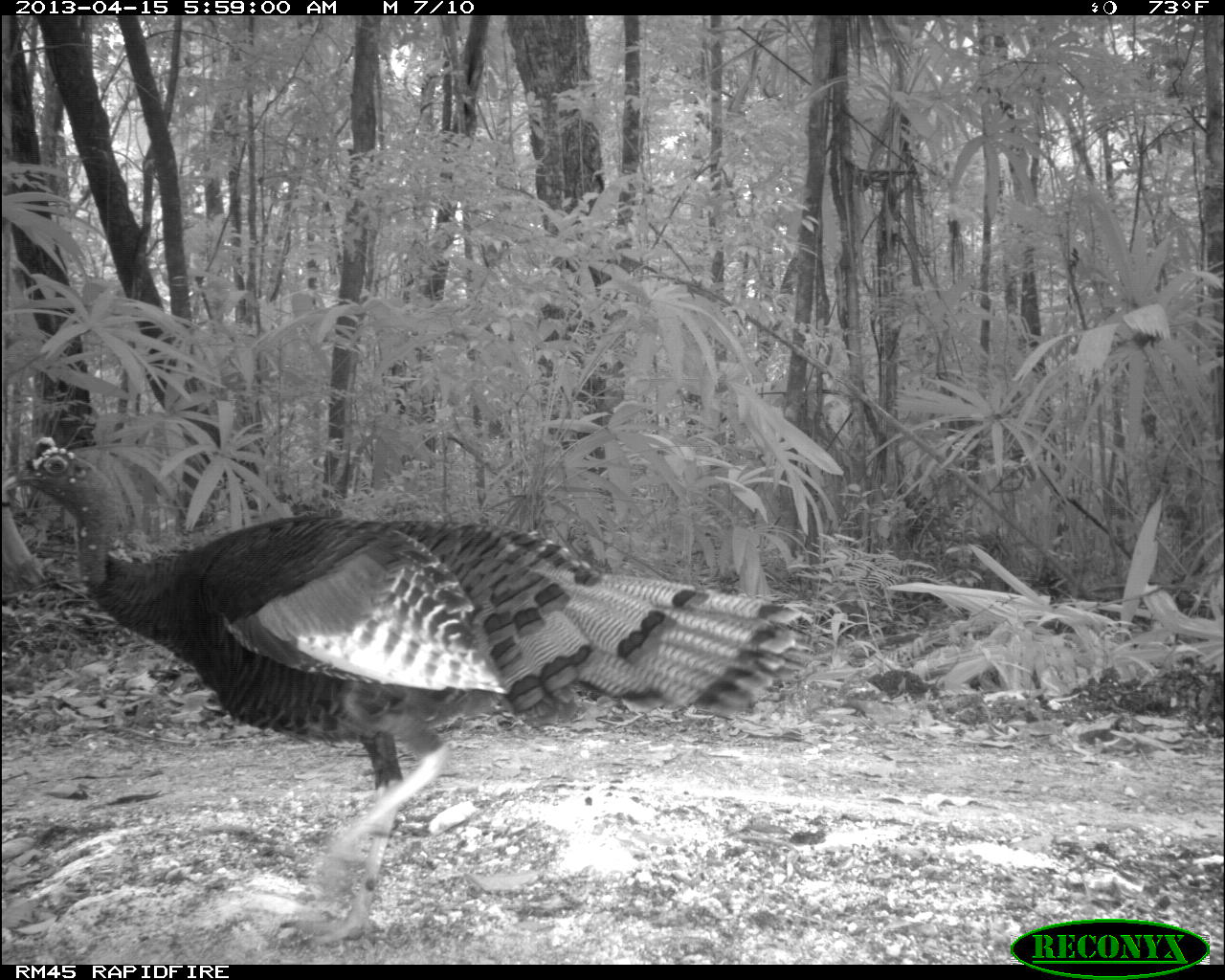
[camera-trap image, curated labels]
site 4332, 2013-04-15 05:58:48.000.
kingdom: Animalia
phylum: Chordata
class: Aves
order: Galliformes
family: Phasianidae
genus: Meleagris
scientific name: Meleagris ocellata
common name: ocellated turkey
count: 1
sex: male